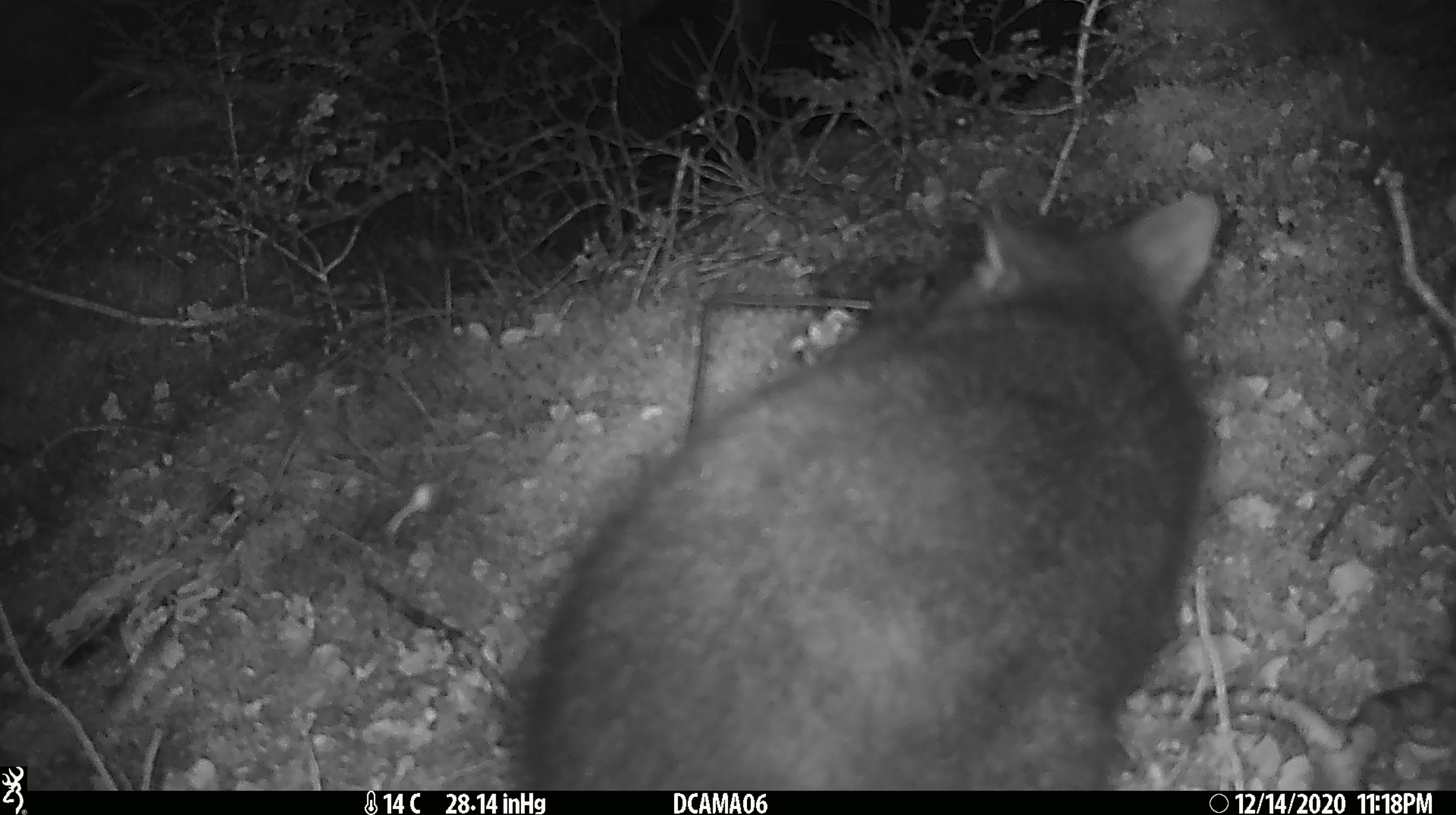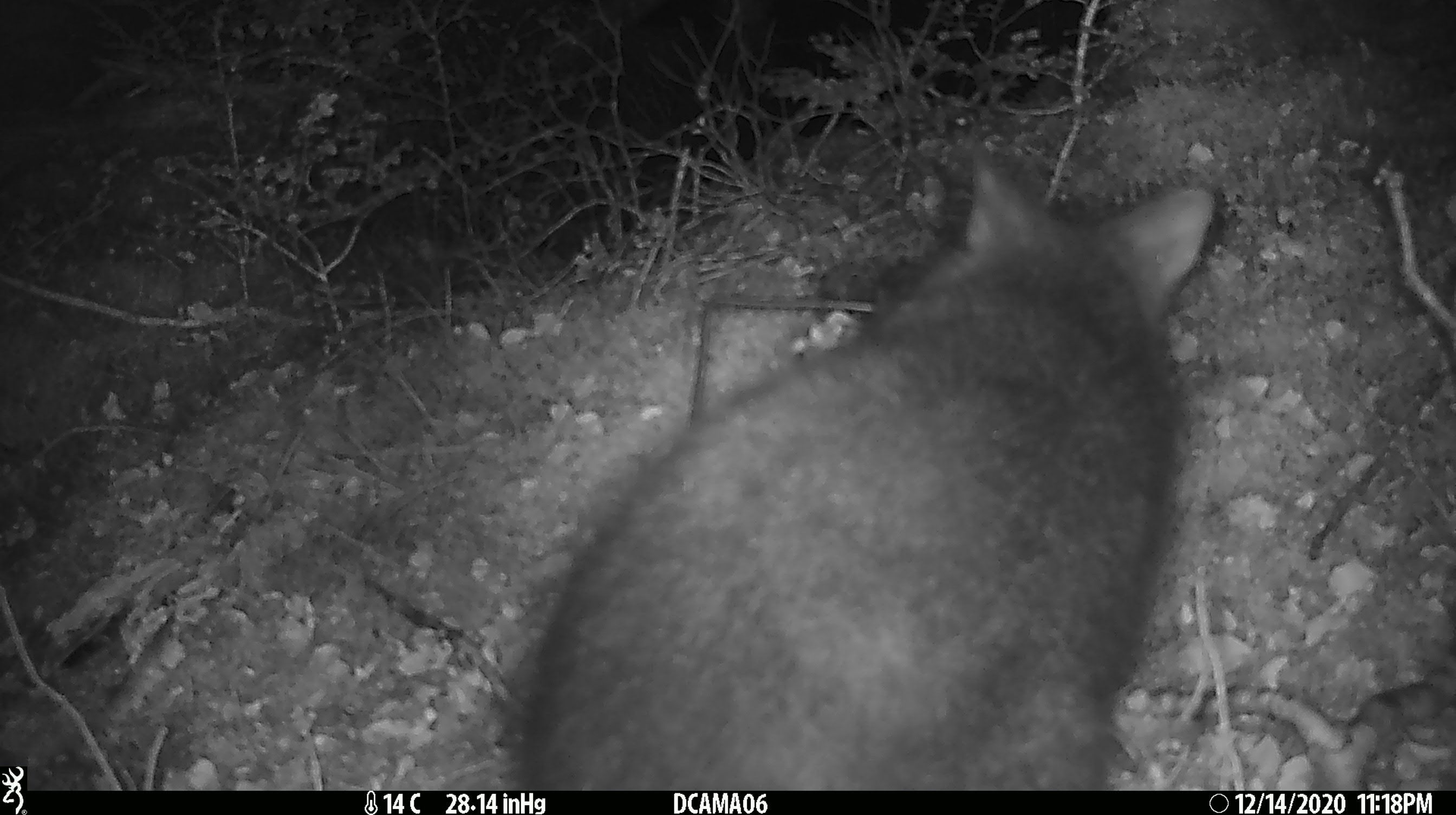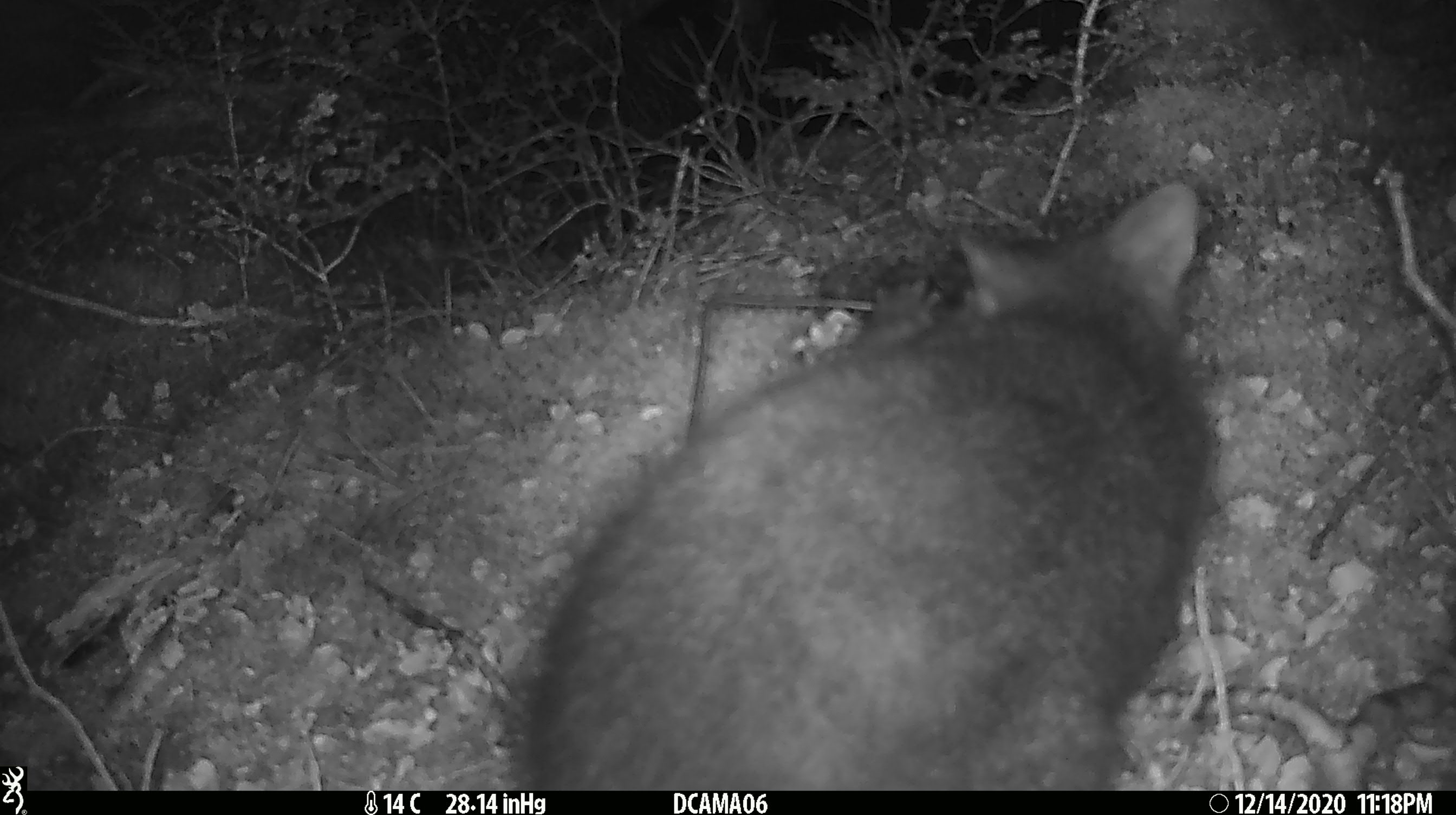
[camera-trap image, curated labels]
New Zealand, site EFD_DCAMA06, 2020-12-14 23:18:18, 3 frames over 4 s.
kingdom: Animalia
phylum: Chordata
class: Mammalia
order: Diprotodontia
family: Phalangeridae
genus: Trichosurus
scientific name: Trichosurus vulpecula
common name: common brushtail possum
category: possum